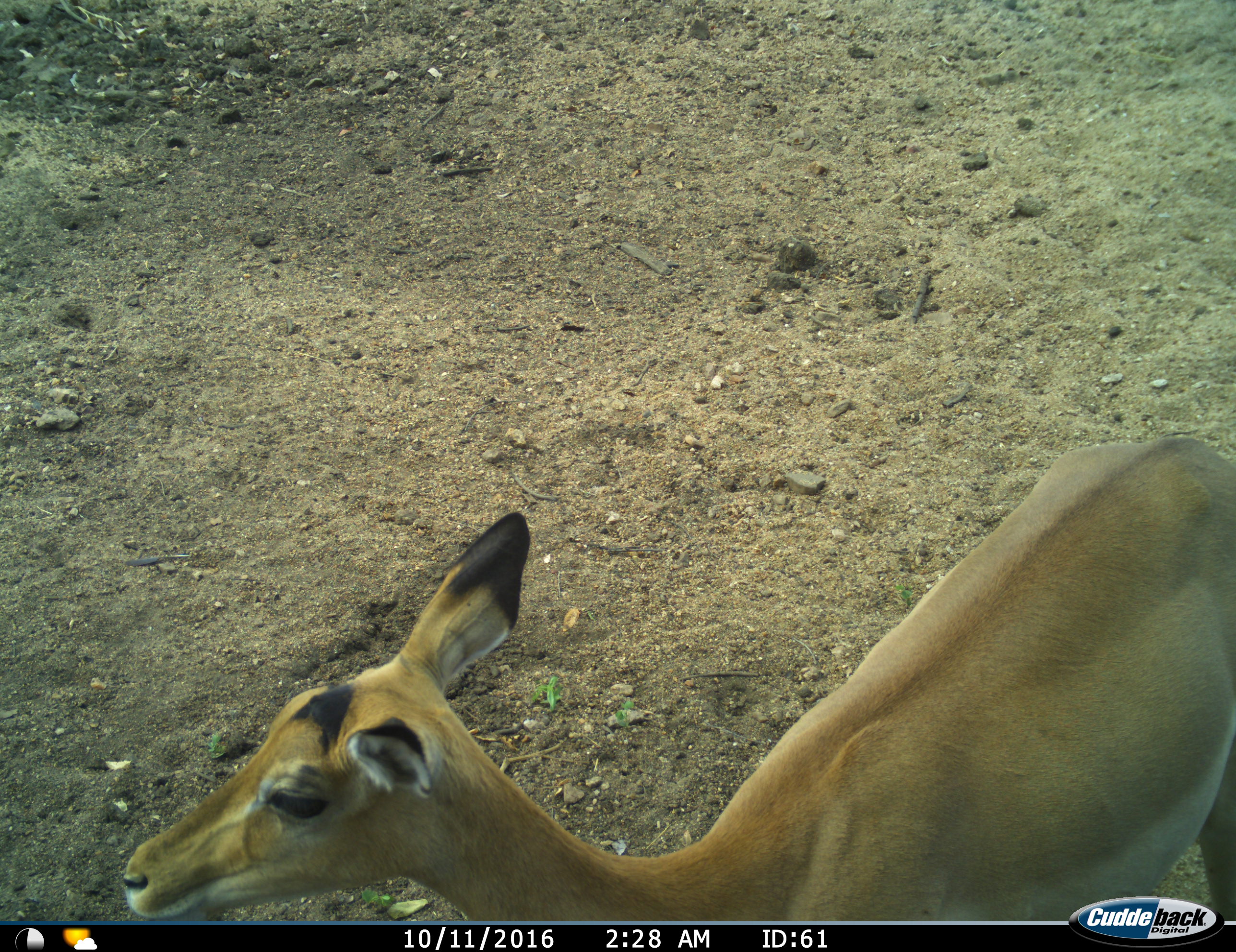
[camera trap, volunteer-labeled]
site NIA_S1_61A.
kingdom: Animalia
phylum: Chordata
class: Mammalia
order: Artiodactyla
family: Bovidae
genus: Aepyceros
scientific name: Aepyceros melampus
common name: impala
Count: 1.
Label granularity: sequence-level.